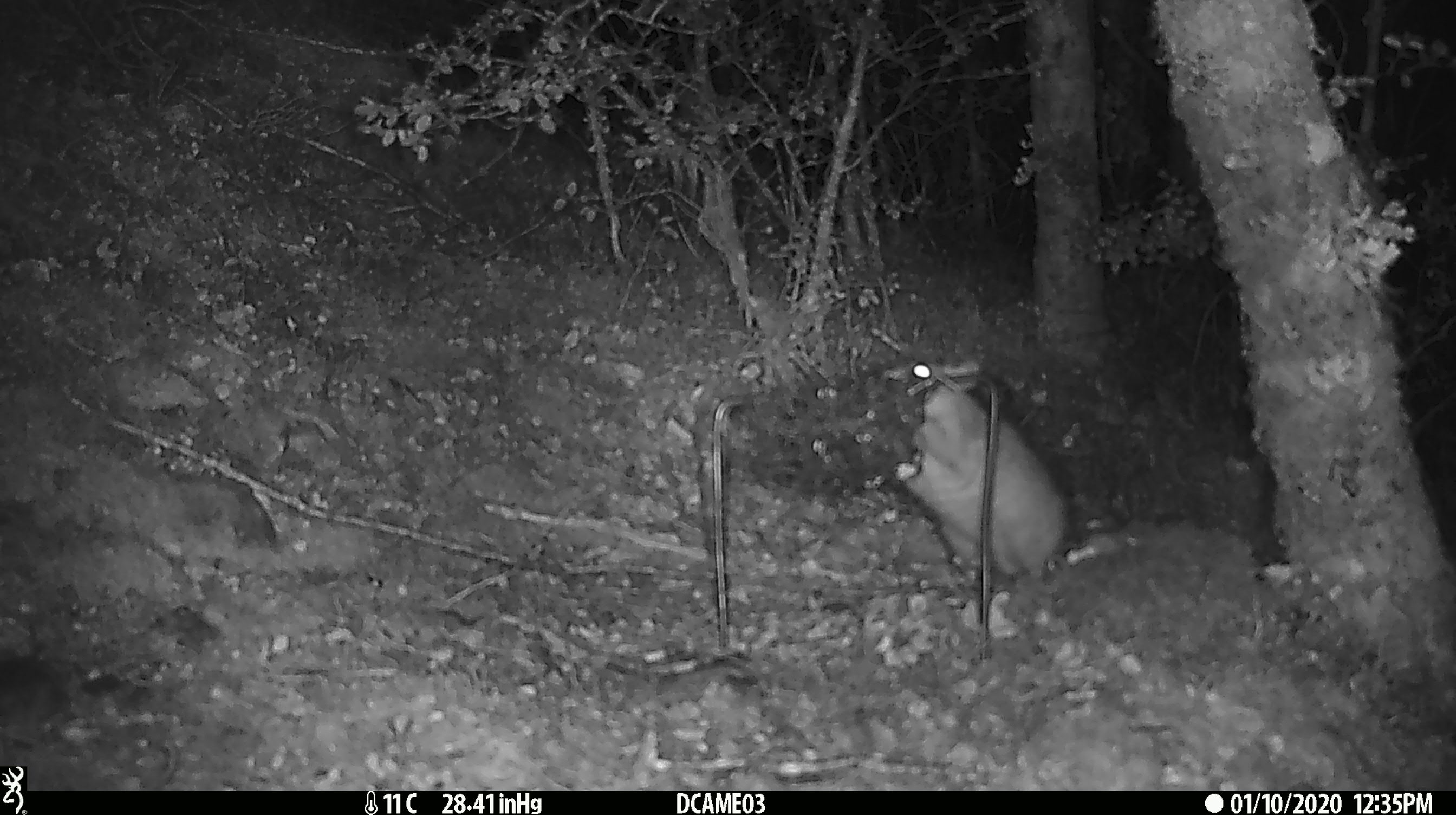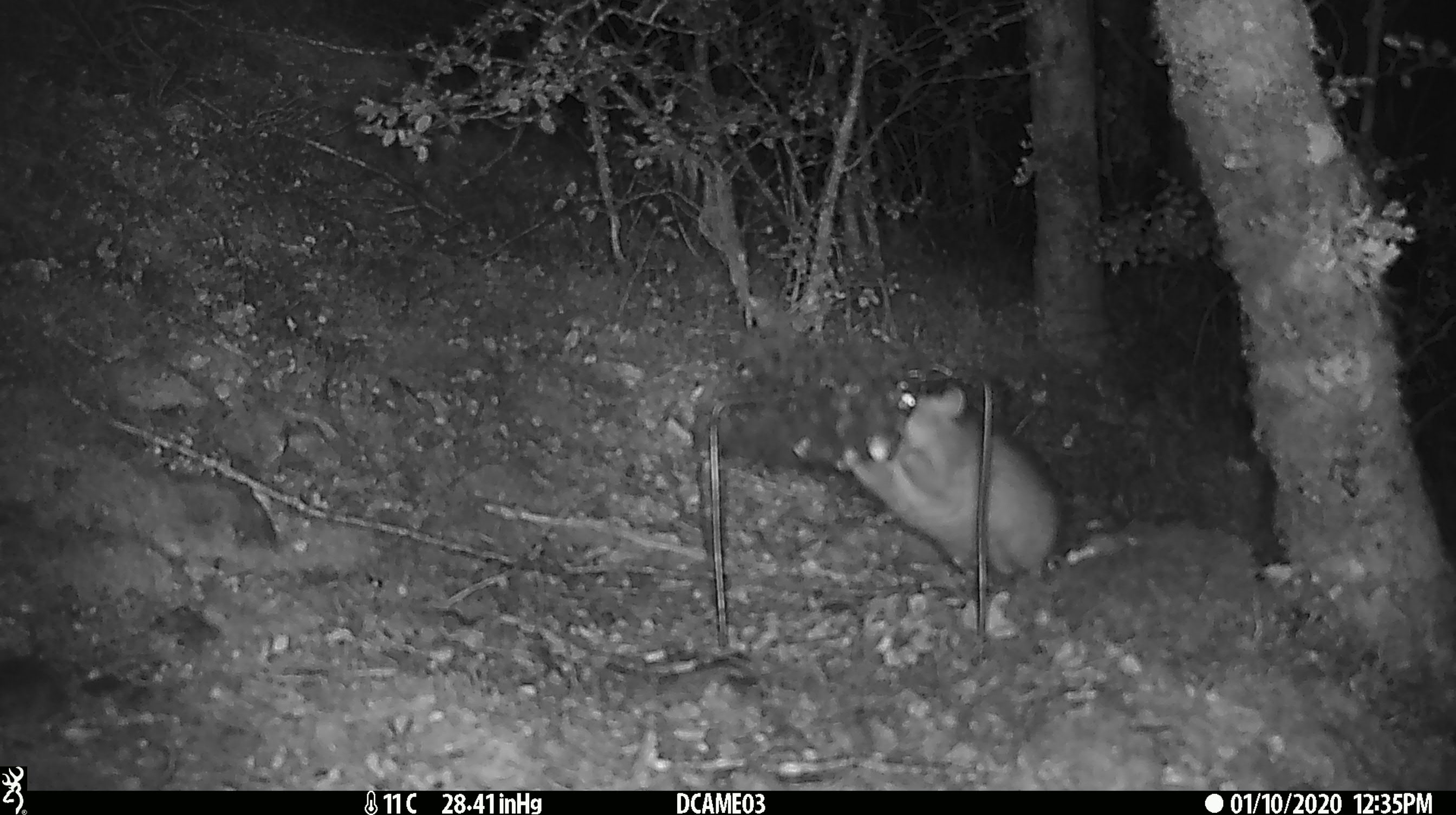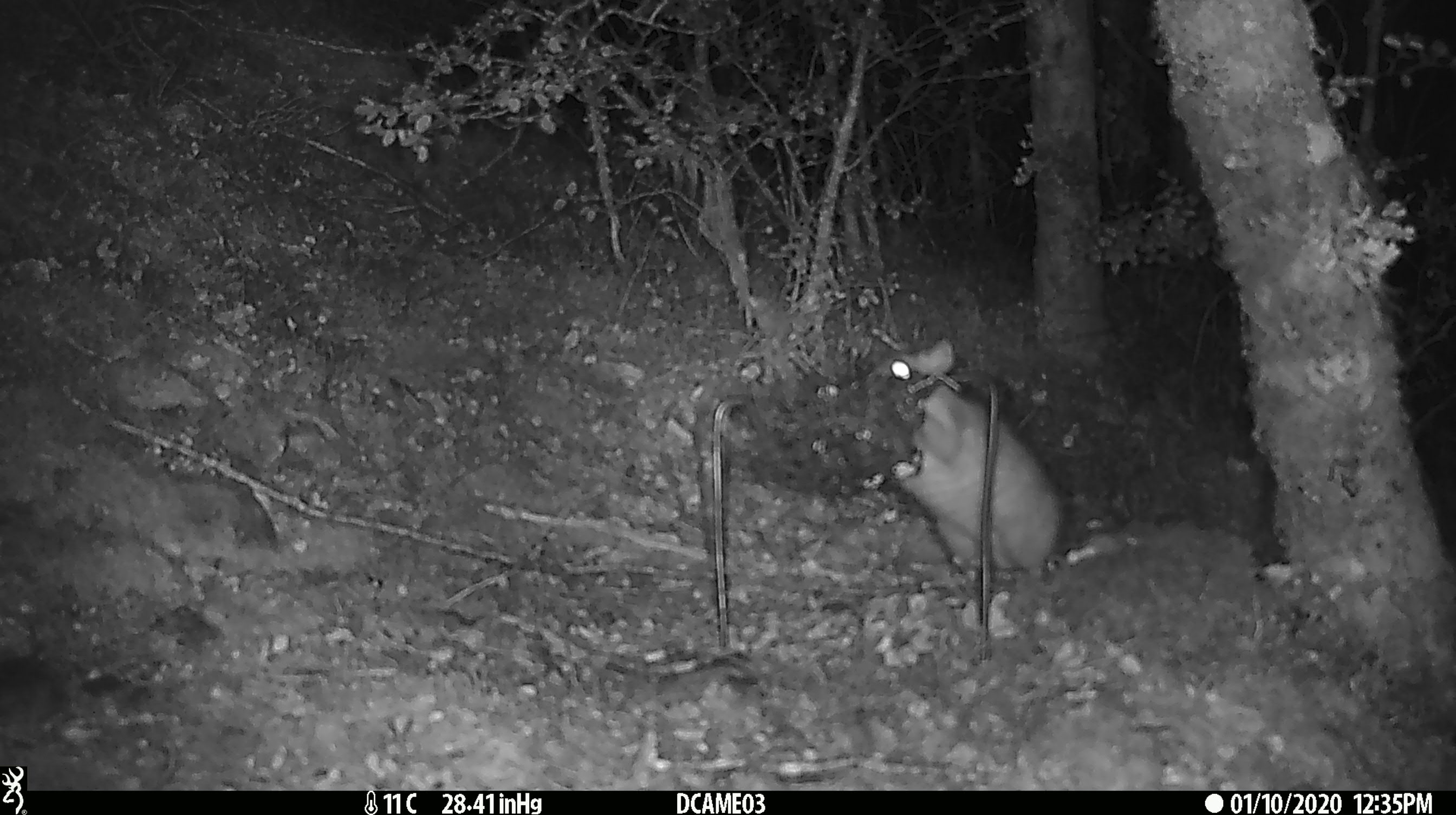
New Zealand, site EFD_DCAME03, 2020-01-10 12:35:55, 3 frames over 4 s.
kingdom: Animalia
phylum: Chordata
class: Mammalia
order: Rodentia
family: Muridae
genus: Rattus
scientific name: Rattus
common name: rat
Rat (Rattus).